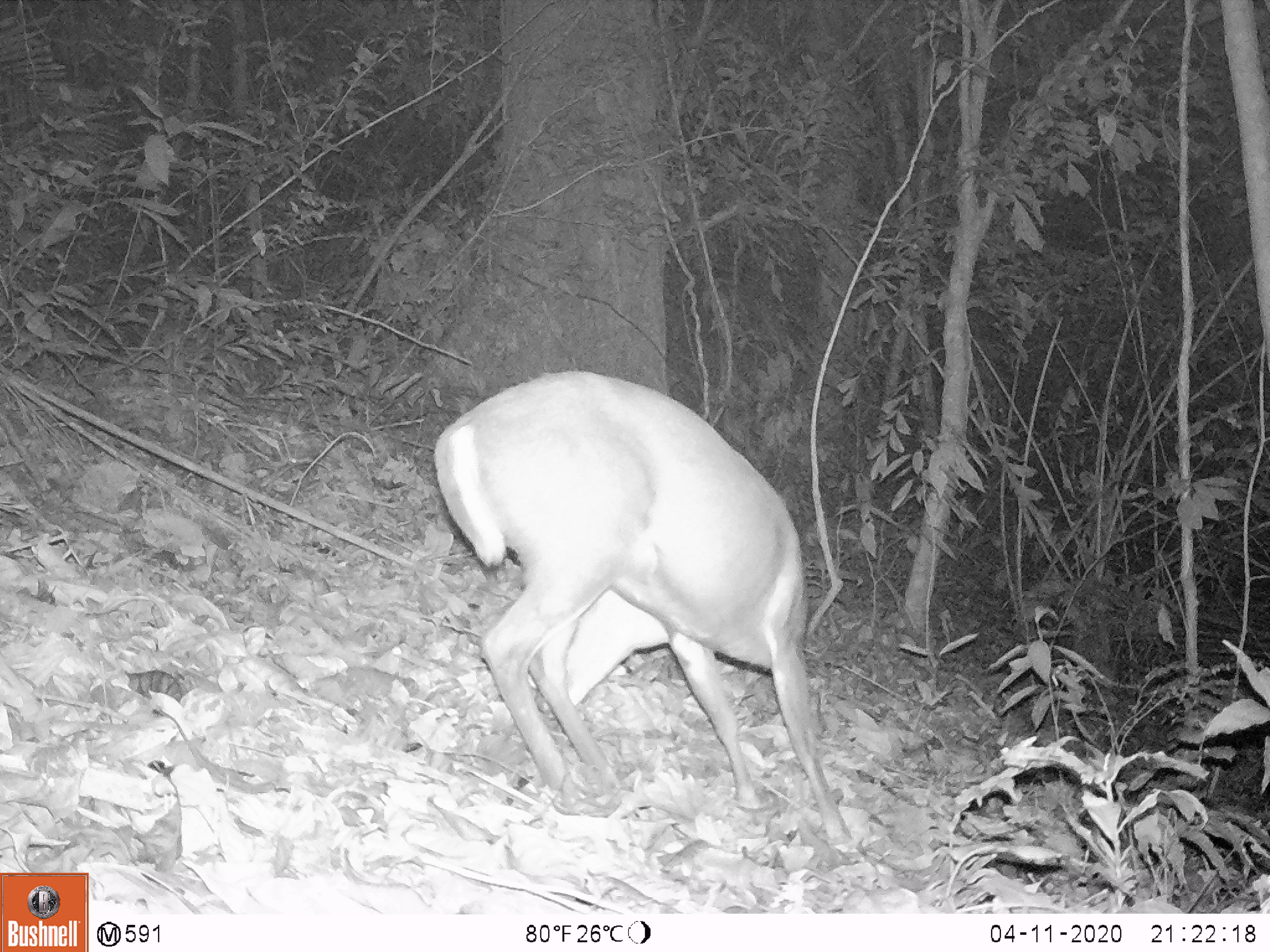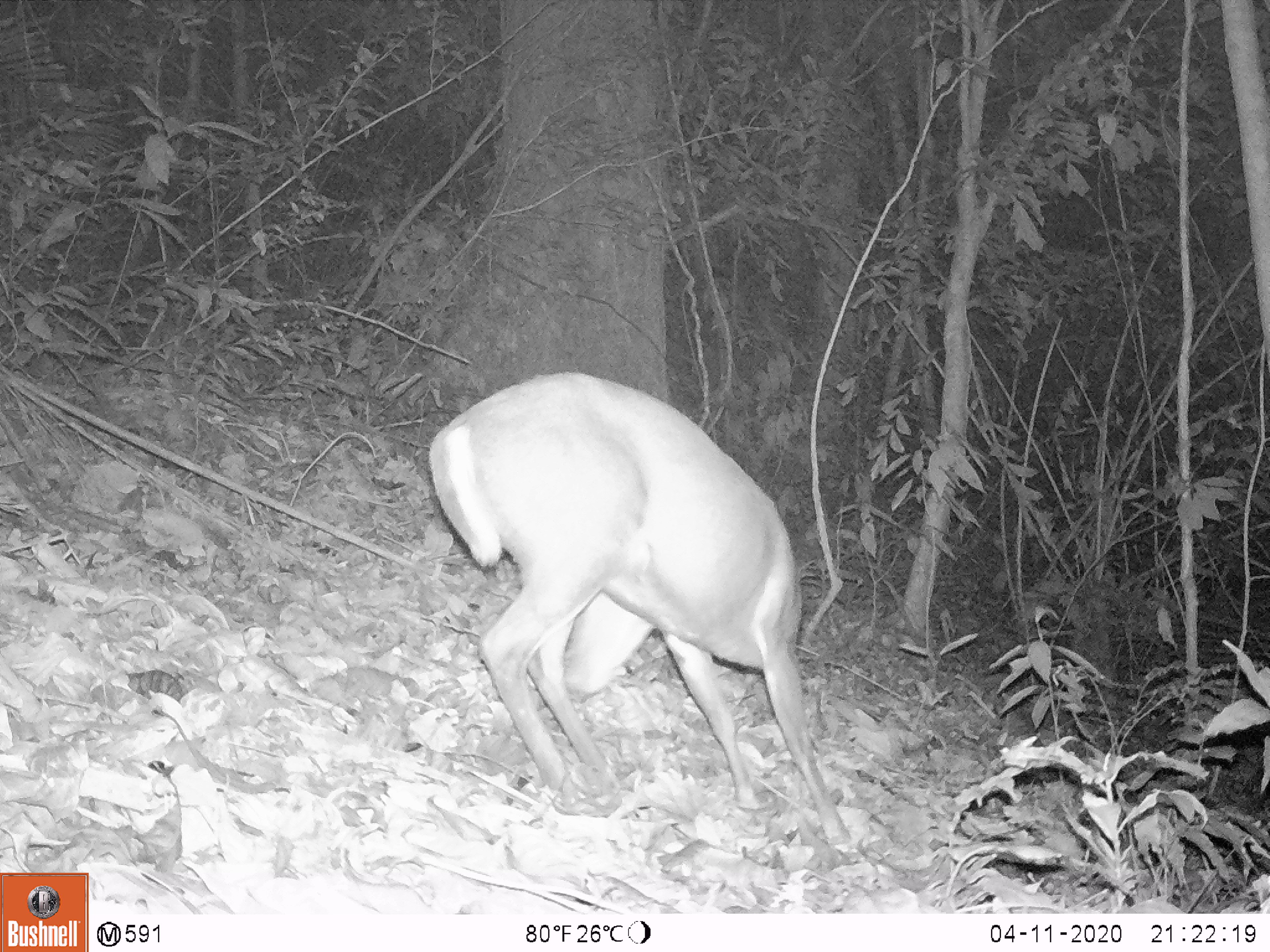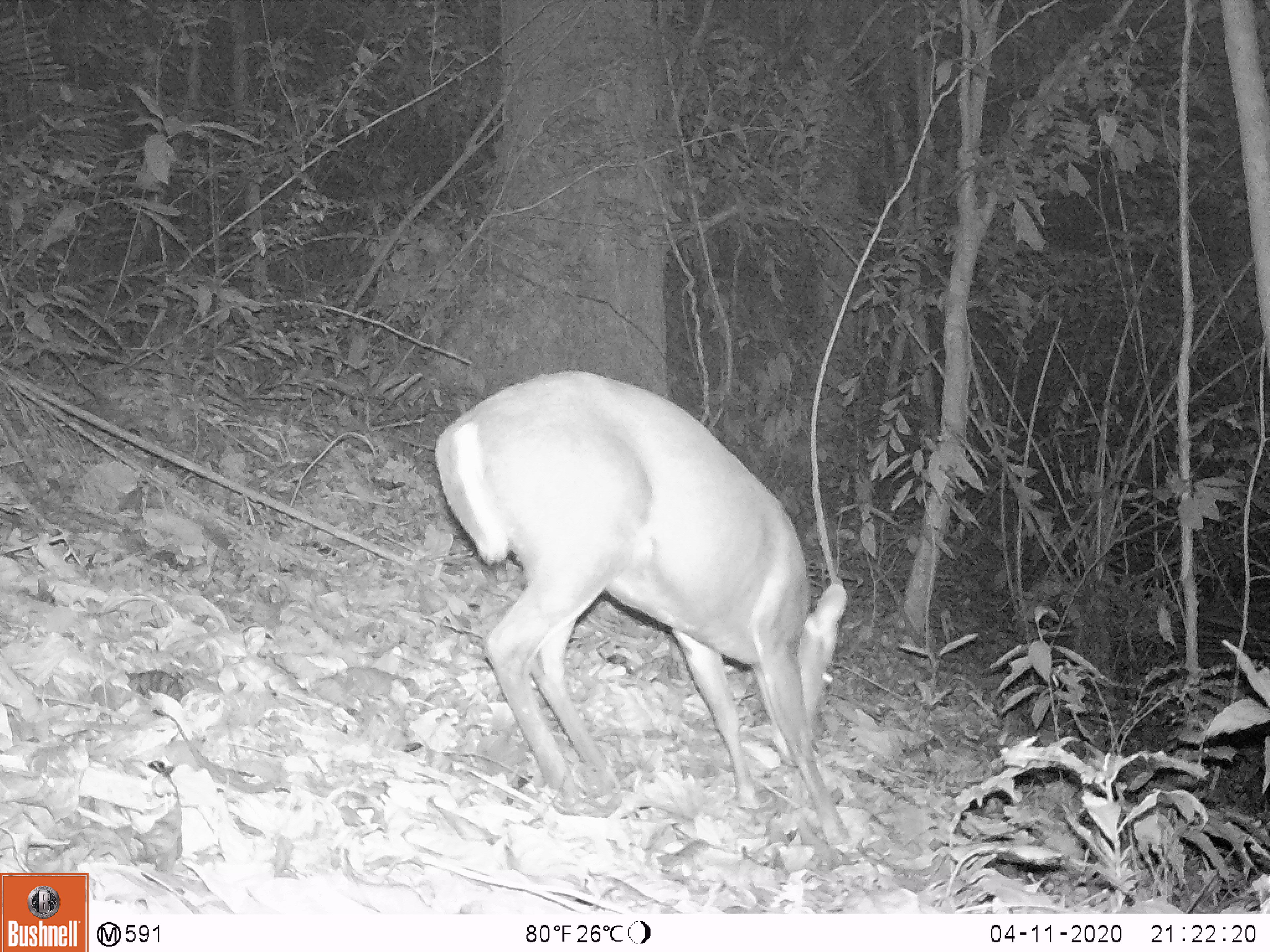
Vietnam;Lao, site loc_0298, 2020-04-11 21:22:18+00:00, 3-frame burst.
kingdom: Animalia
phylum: Chordata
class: Mammalia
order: Artiodactyla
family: Cervidae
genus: Muntiacus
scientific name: Muntiacus rooseveltorum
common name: roosevelt's muntjac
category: roosevelts muntjac group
Roosevelts muntjac group (roosevelt's muntjac) (Muntiacus rooseveltorum). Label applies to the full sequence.